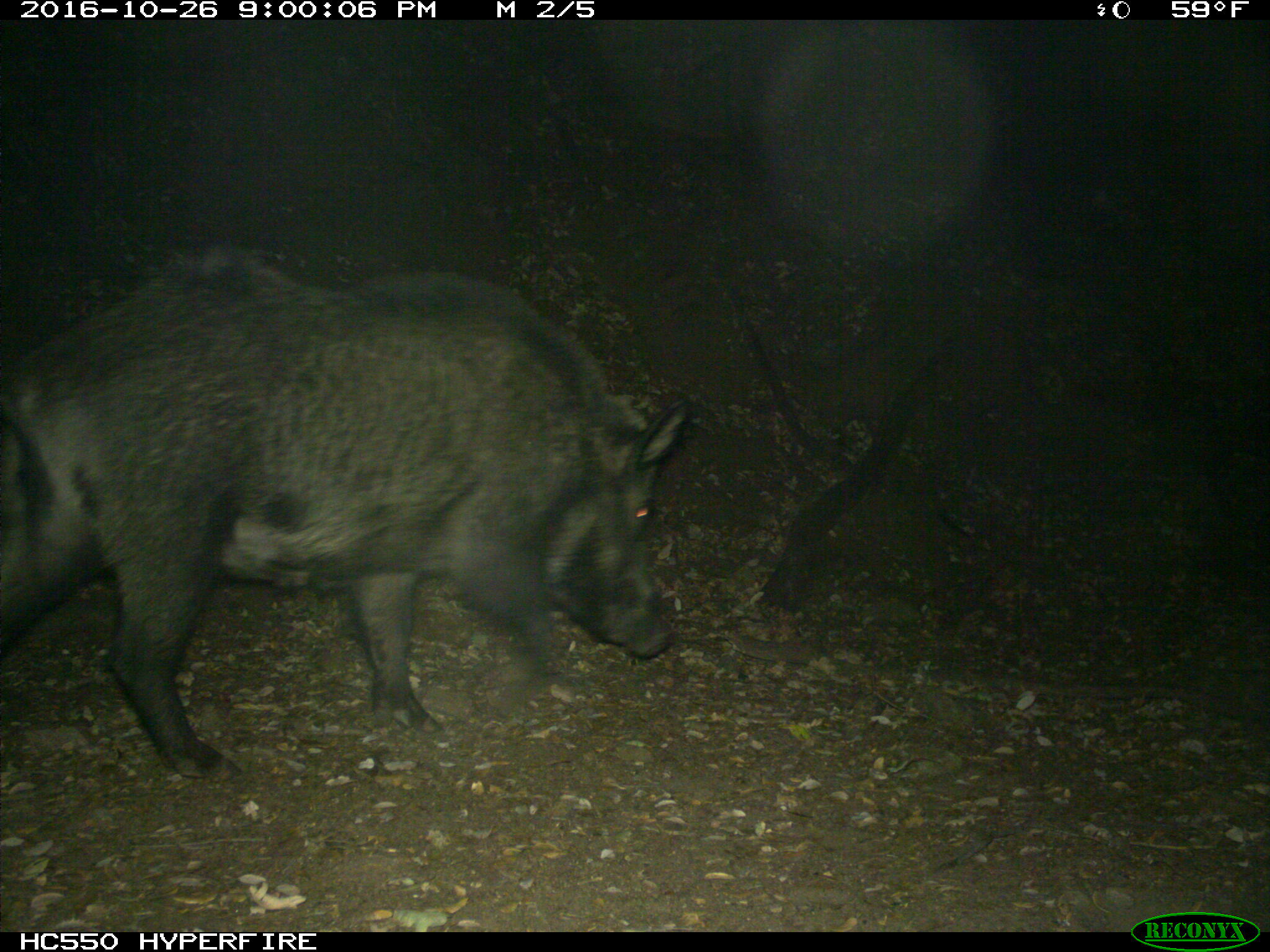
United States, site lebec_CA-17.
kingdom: Animalia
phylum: Chordata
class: Mammalia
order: Artiodactyla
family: Suidae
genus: Sus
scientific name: Sus scrofa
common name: wild boar